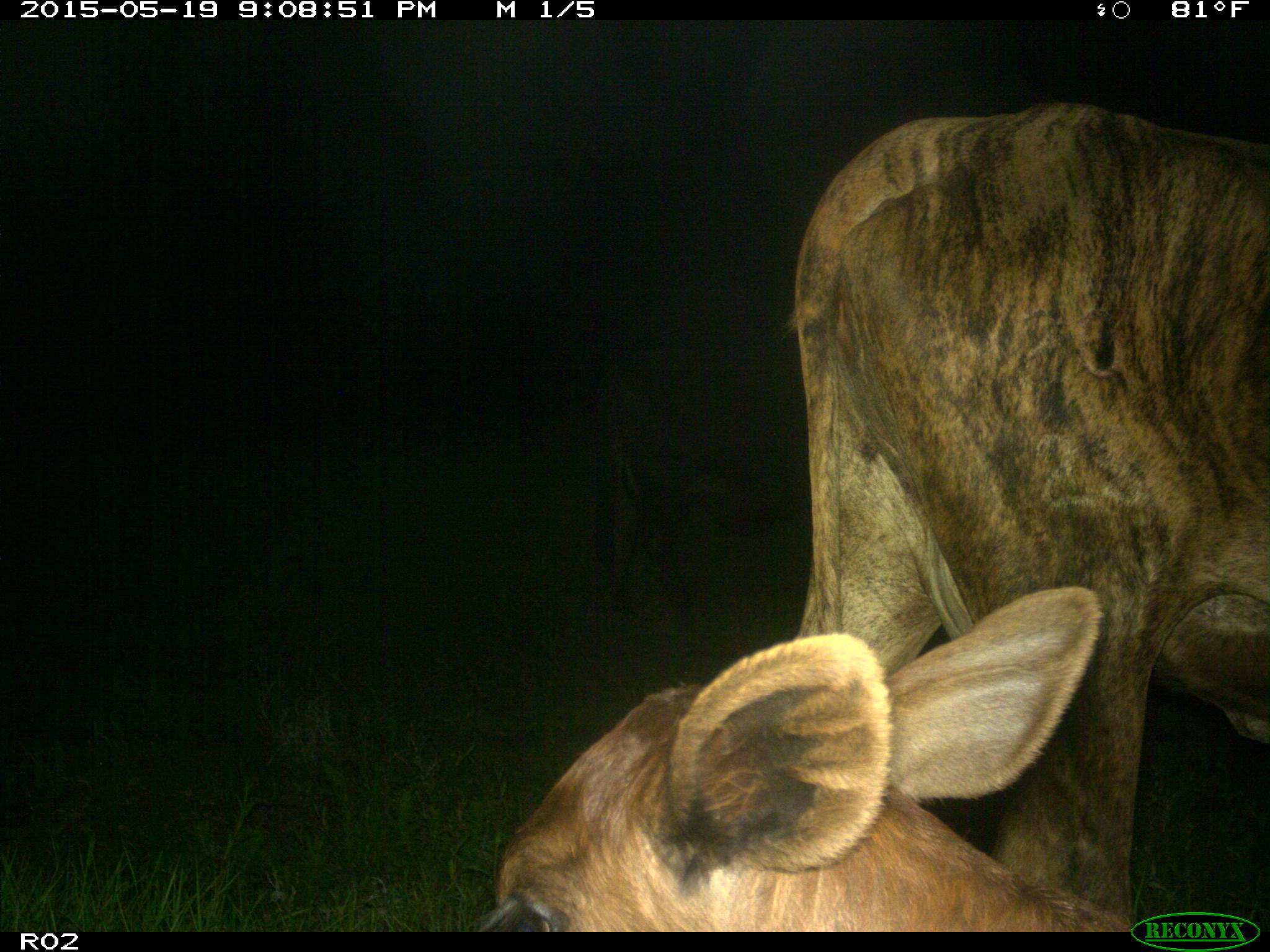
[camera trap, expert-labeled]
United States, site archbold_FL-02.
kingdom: Animalia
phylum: Chordata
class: Mammalia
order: Artiodactyla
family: Bovidae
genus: Bos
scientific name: Bos taurus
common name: domestic cow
Bos taurus (domestic cow).